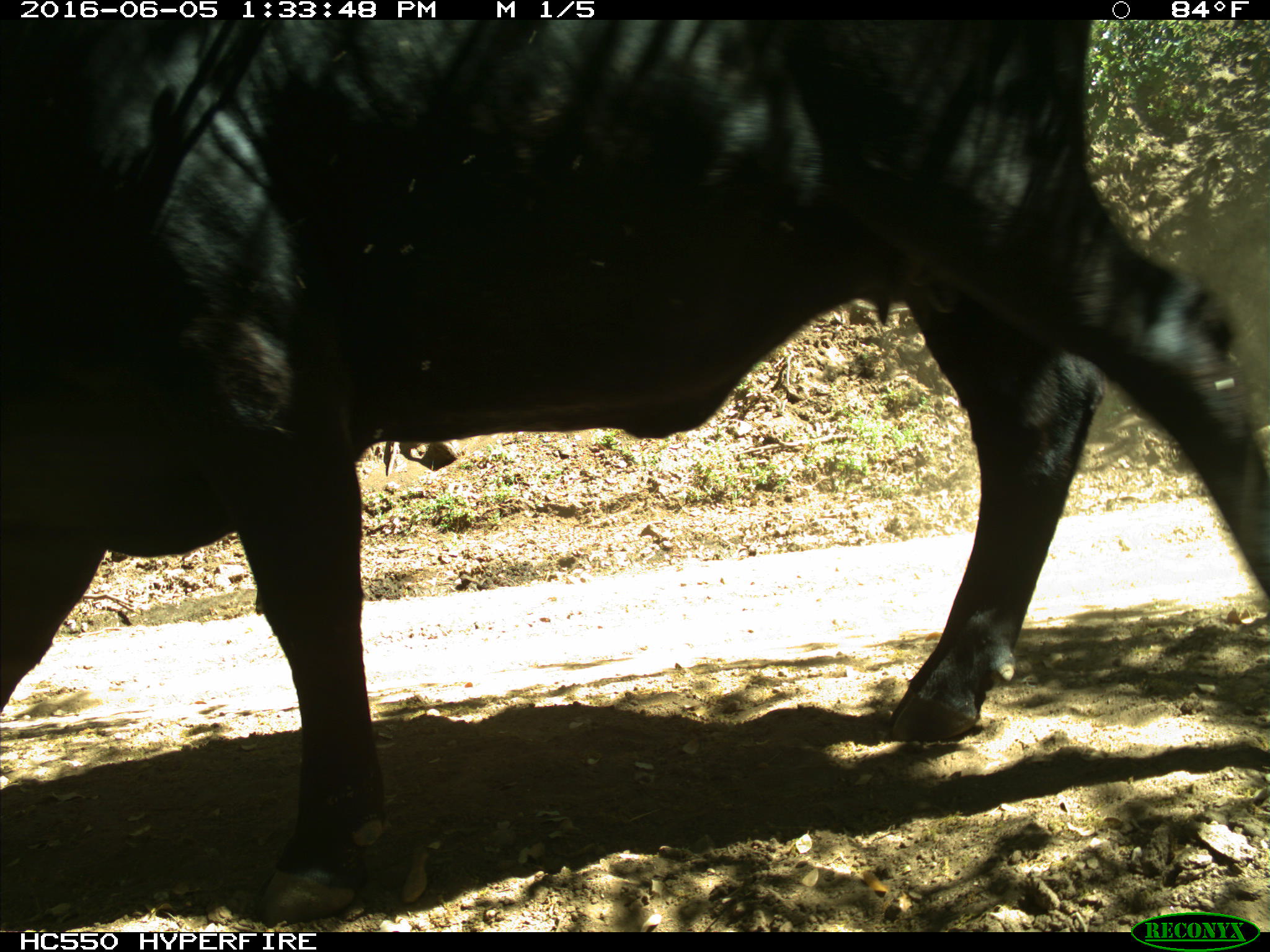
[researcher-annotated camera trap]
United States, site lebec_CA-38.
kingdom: Animalia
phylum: Chordata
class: Mammalia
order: Artiodactyla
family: Bovidae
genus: Bos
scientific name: Bos taurus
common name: domestic cow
Bos taurus (domestic cow).